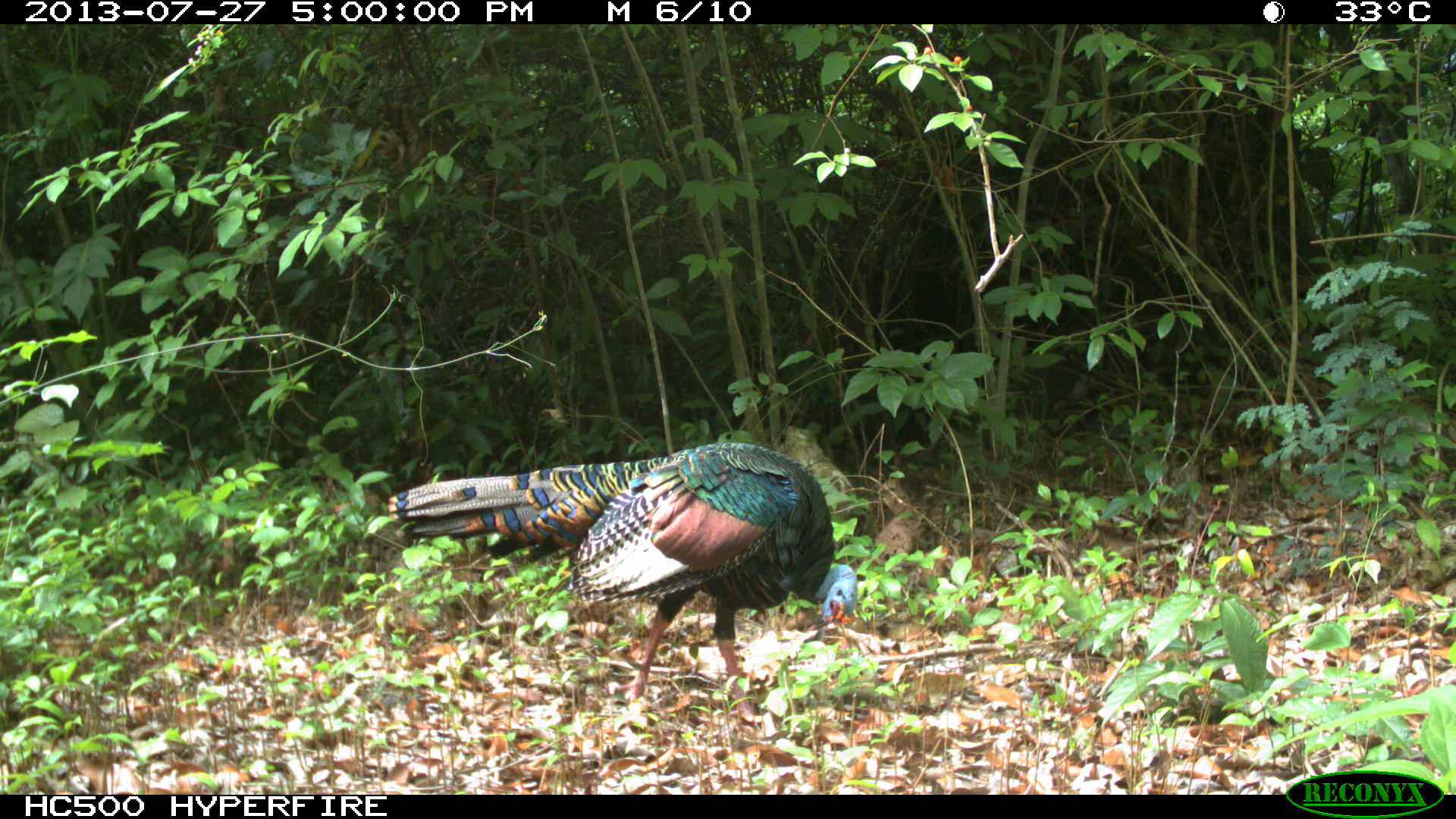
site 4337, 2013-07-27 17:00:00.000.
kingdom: Animalia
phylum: Chordata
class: Aves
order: Galliformes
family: Phasianidae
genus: Meleagris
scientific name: Meleagris ocellata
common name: ocellated turkey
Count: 1.